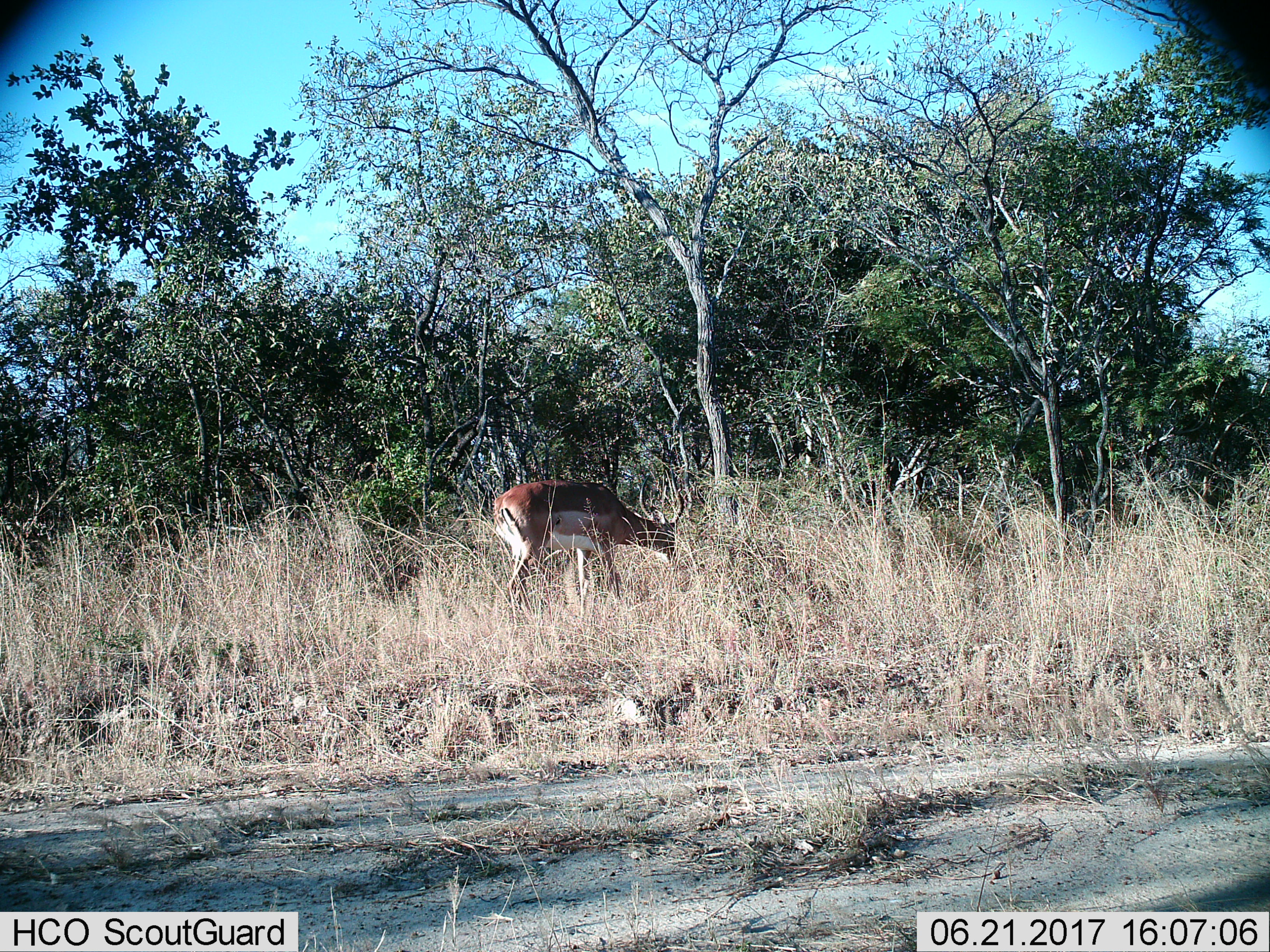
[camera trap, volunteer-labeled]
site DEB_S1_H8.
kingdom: Animalia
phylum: Chordata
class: Mammalia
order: Artiodactyla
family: Bovidae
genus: Aepyceros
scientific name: Aepyceros melampus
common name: impala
Impala (Aepyceros melampus), count 1. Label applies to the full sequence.